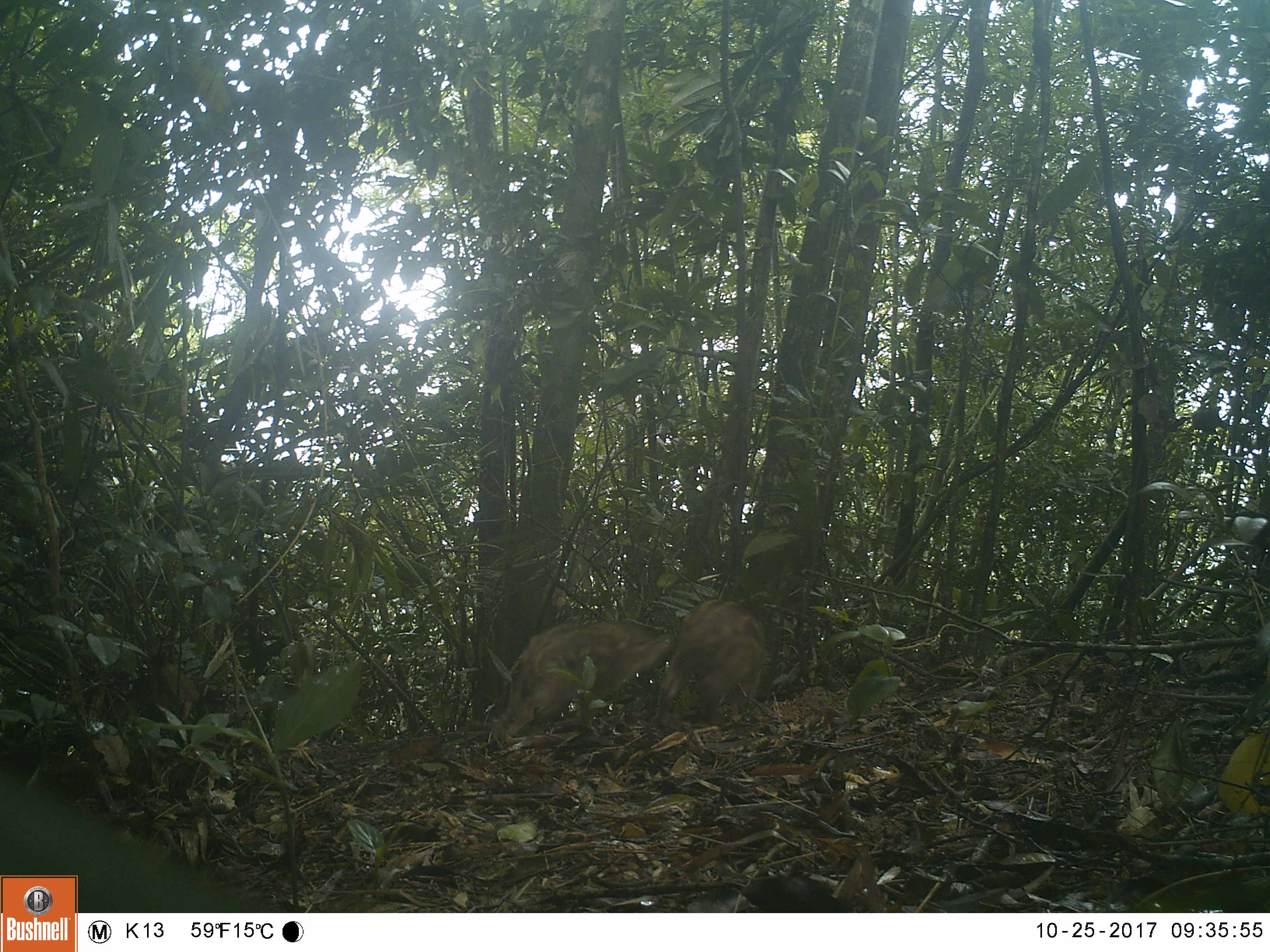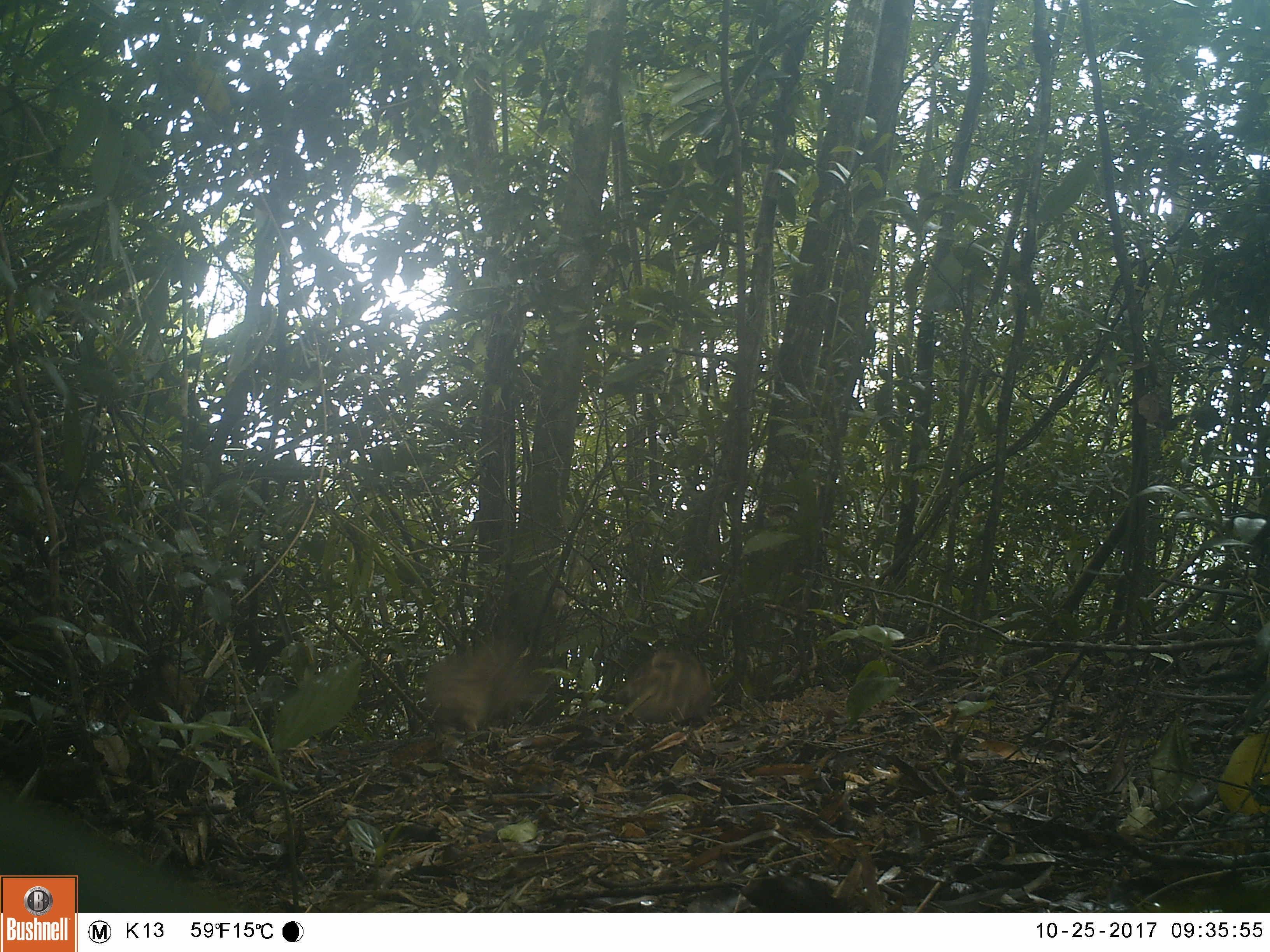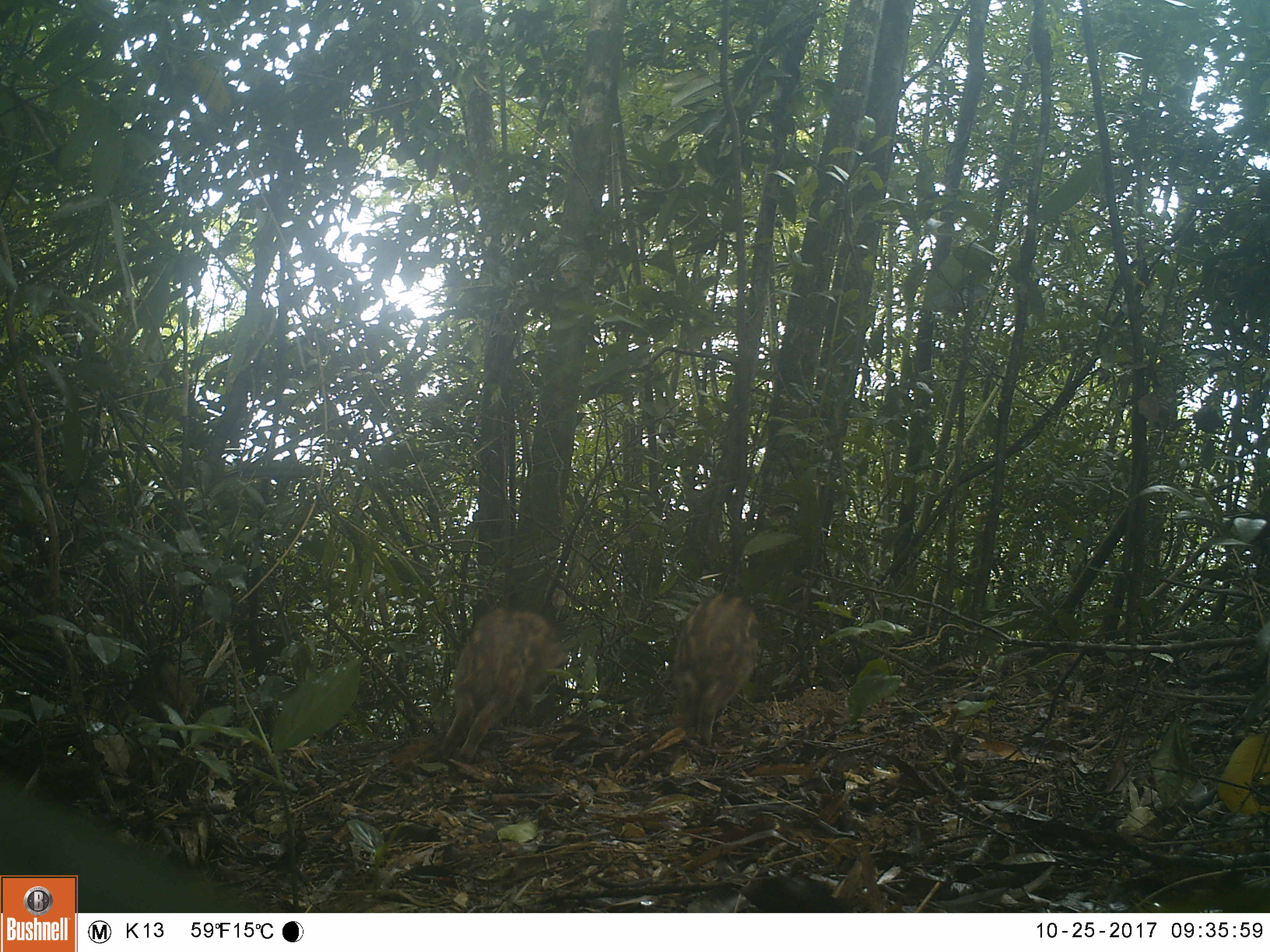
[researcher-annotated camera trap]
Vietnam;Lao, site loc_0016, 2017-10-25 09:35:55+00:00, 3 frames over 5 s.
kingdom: Animalia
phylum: Chordata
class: Mammalia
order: Artiodactyla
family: Suidae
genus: Sus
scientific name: Sus scrofa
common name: eurasian wild pig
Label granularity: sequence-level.